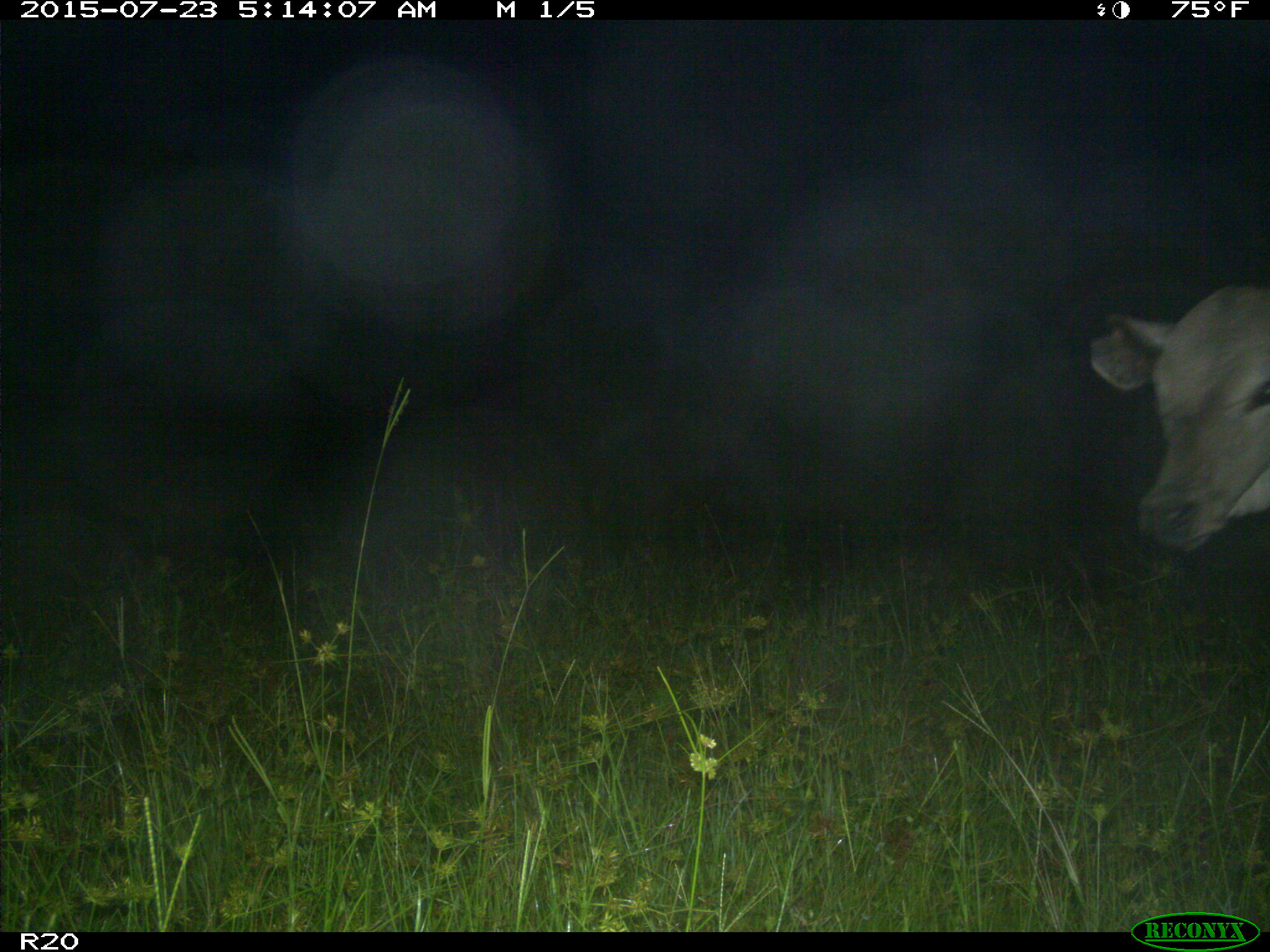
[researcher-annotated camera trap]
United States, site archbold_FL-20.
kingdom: Animalia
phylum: Chordata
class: Mammalia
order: Artiodactyla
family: Bovidae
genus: Bos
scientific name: Bos taurus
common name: domestic cow